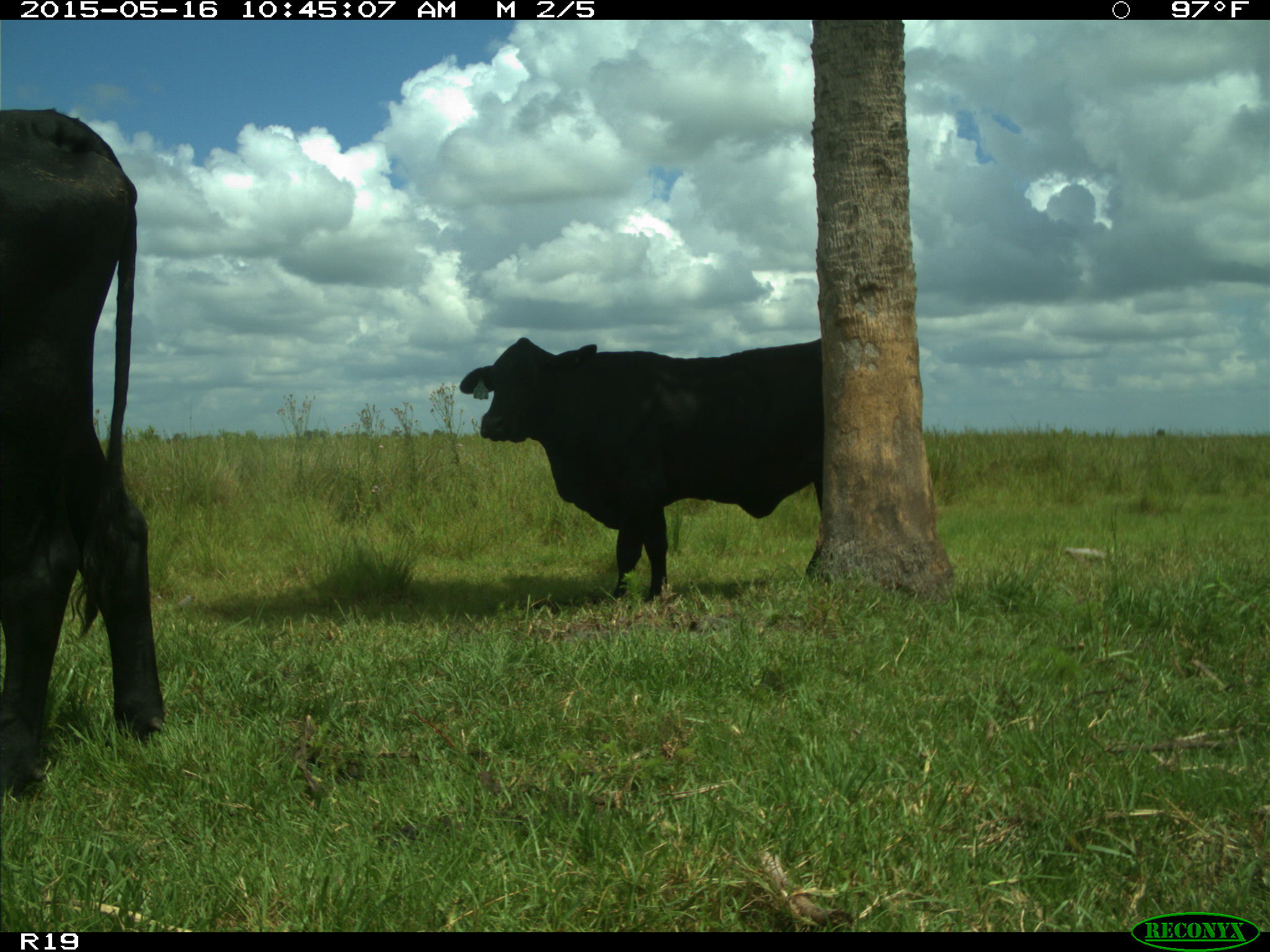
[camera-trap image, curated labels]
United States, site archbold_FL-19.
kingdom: Animalia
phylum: Chordata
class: Mammalia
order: Artiodactyla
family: Bovidae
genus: Bos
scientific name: Bos taurus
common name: domestic cow